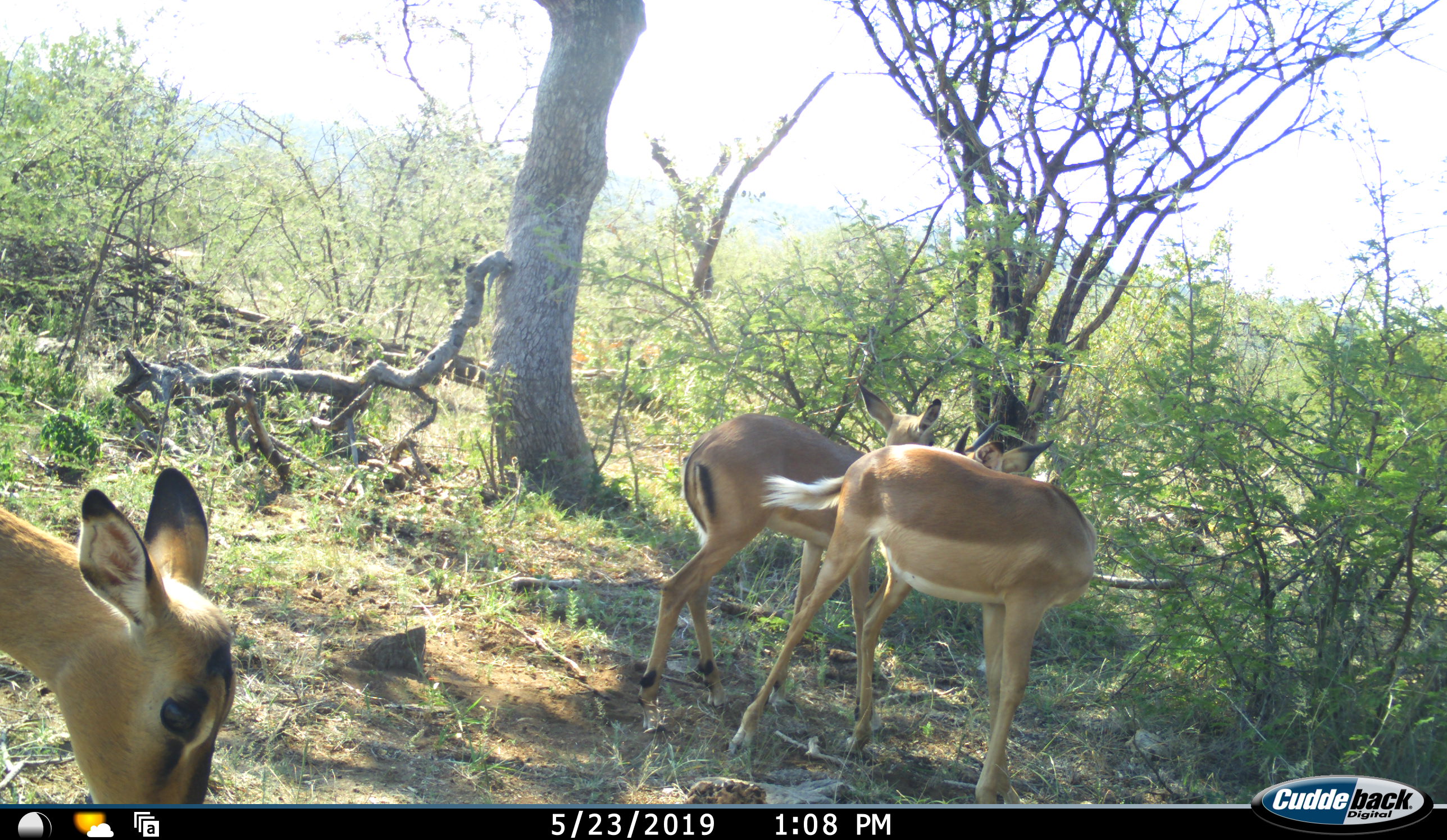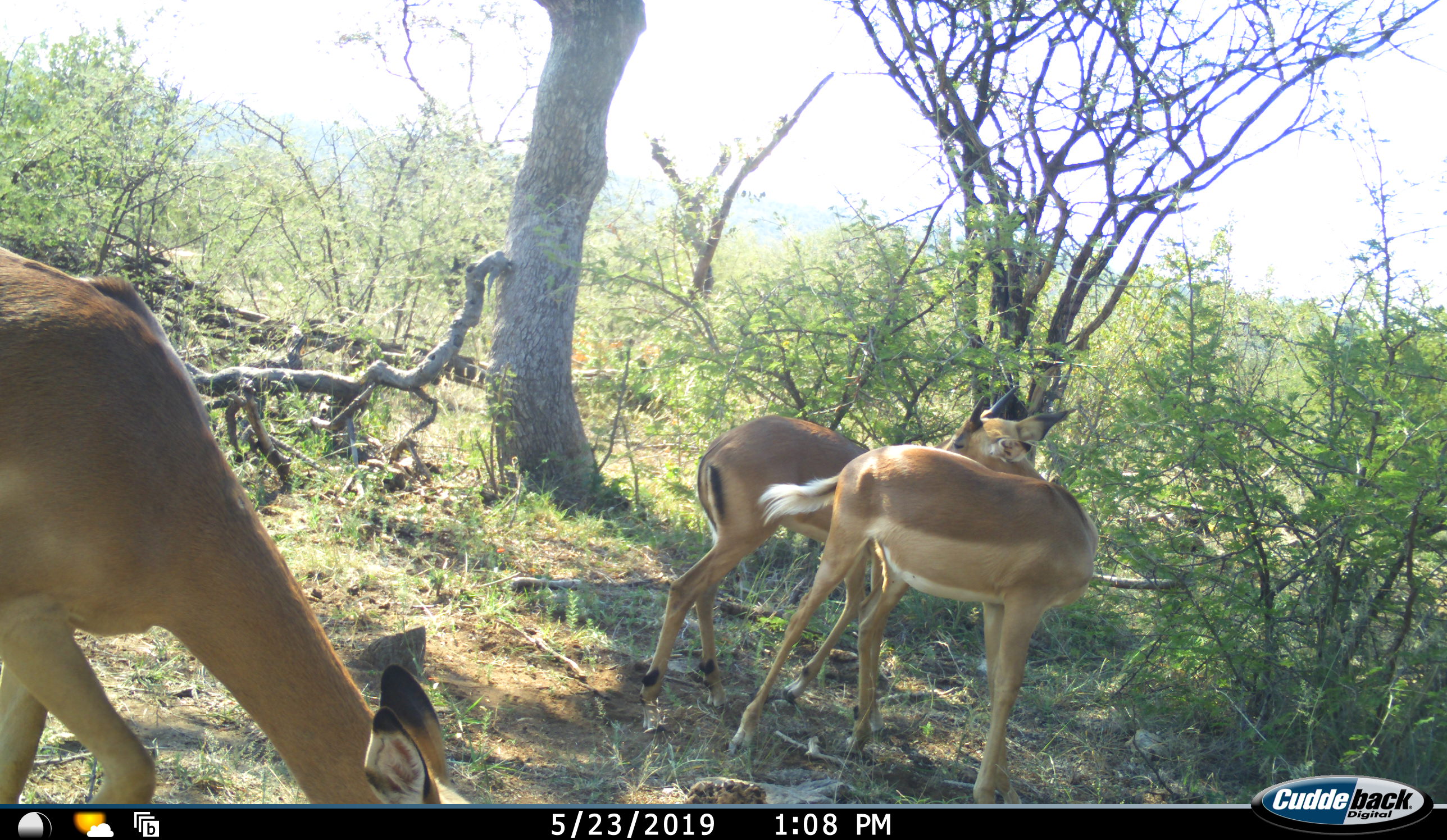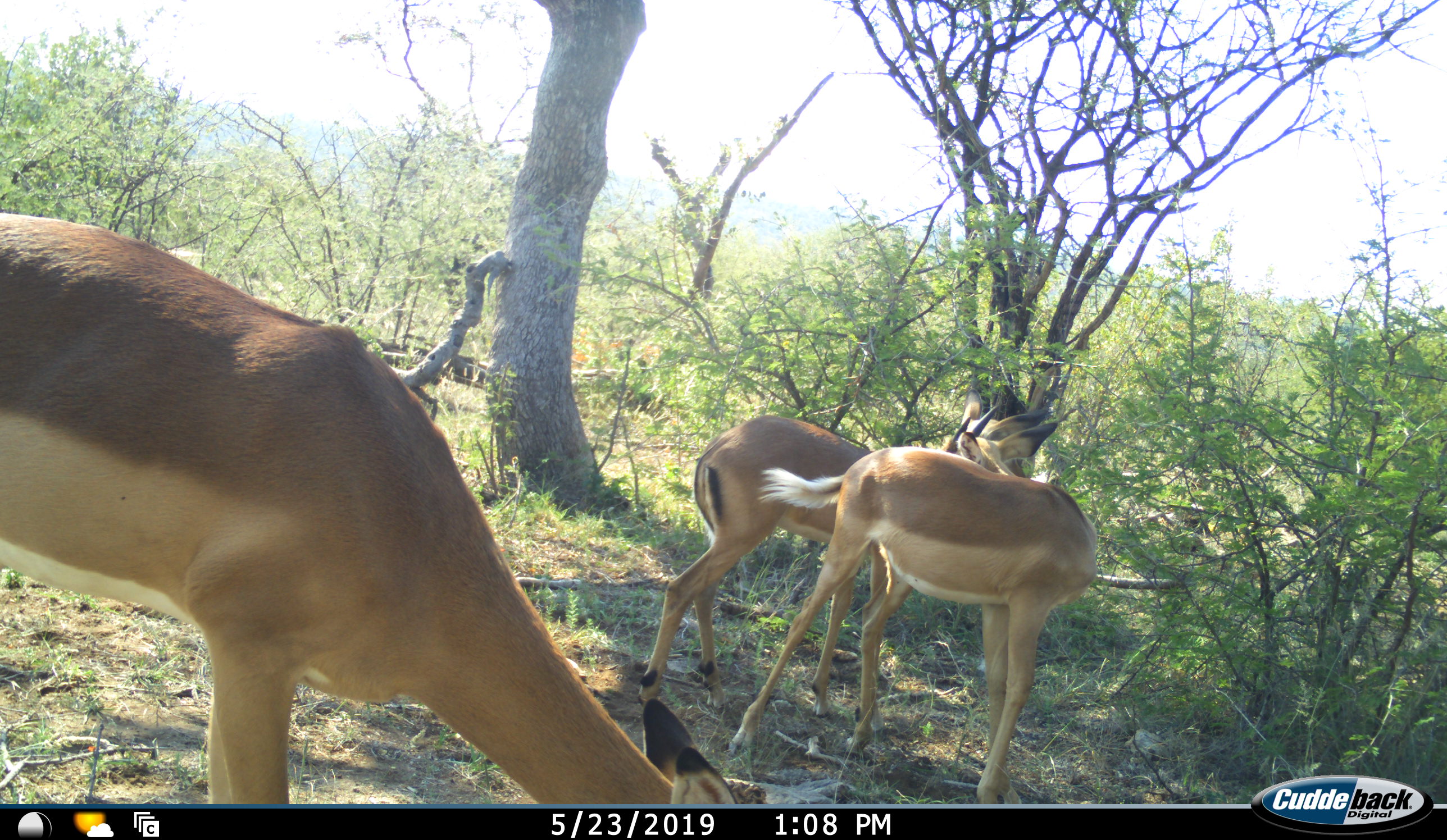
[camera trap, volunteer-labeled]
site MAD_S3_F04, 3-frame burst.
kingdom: Animalia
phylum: Chordata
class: Mammalia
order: Artiodactyla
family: Bovidae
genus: Aepyceros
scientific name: Aepyceros melampus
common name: impala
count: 3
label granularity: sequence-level